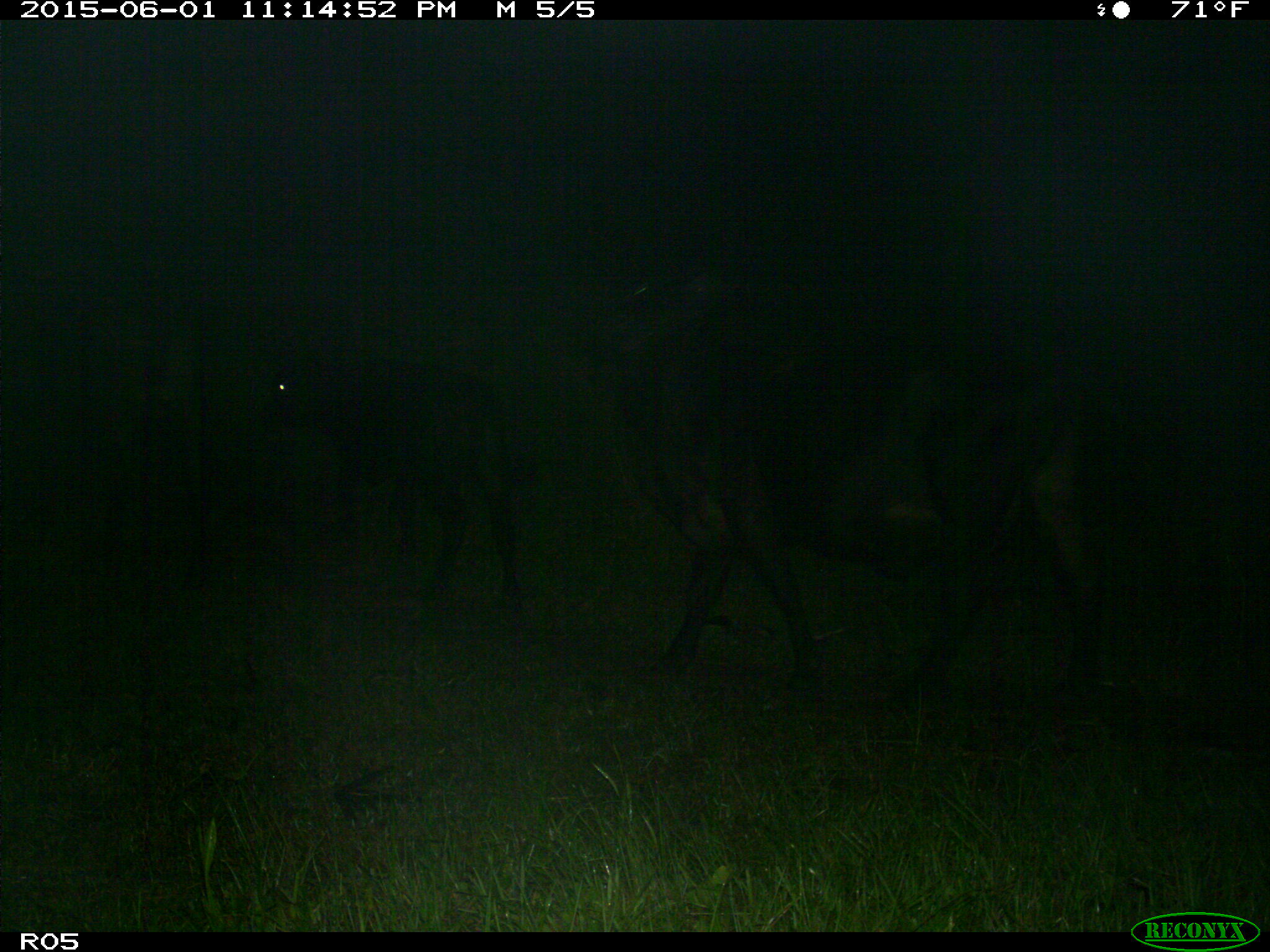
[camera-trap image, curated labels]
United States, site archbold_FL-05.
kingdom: Animalia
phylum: Chordata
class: Mammalia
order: Artiodactyla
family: Bovidae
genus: Bos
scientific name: Bos taurus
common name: domestic cow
Bos taurus (domestic cow).